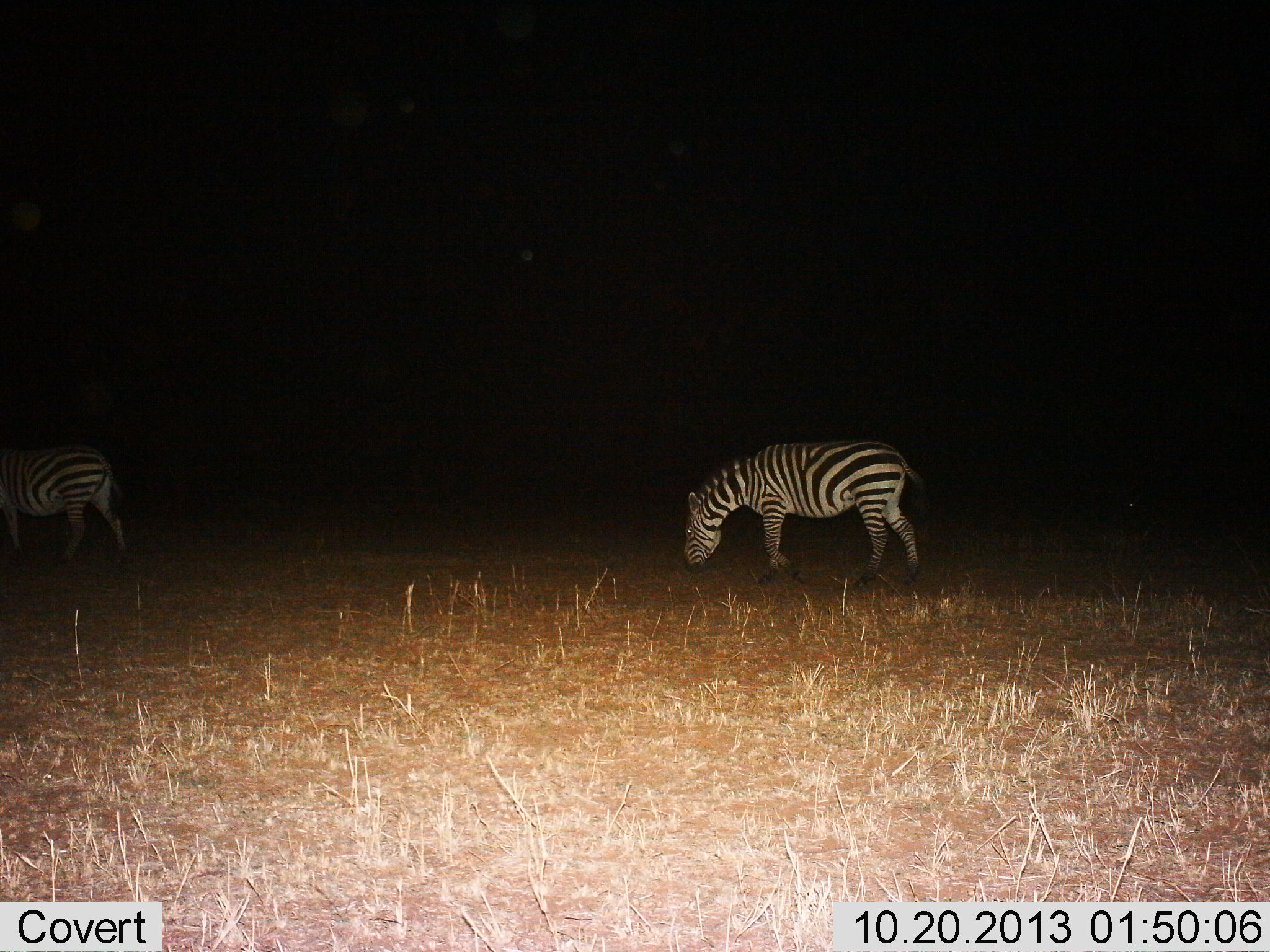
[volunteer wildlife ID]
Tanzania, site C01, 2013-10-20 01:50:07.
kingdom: Animalia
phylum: Chordata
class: Mammalia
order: Perissodactyla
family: Equidae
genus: Equus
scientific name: Equus quagga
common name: plains zebra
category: zebra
Zebra (plains zebra) (Equus quagga), count 2. Behavior (volunteer vote fractions): standing 10%, resting 0%, moving 30%, interacting 0%. Young present (vote fraction): 0%. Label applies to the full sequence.